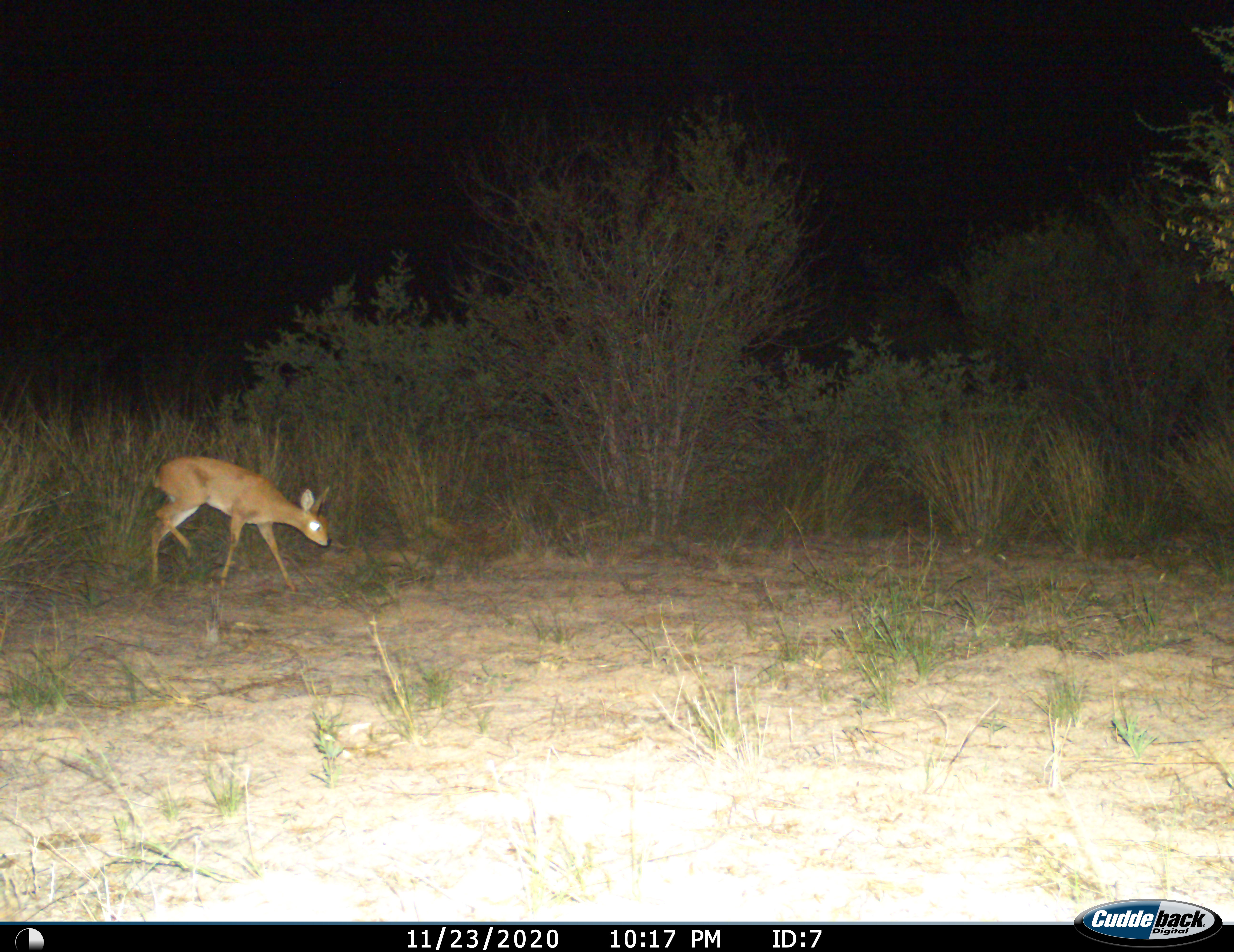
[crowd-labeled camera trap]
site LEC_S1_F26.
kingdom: Animalia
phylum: Chordata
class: Mammalia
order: Artiodactyla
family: Bovidae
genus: Raphicerus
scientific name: Raphicerus campestris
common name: steenbok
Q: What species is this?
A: Steenbok (Raphicerus campestris).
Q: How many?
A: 1.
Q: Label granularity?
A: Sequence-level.